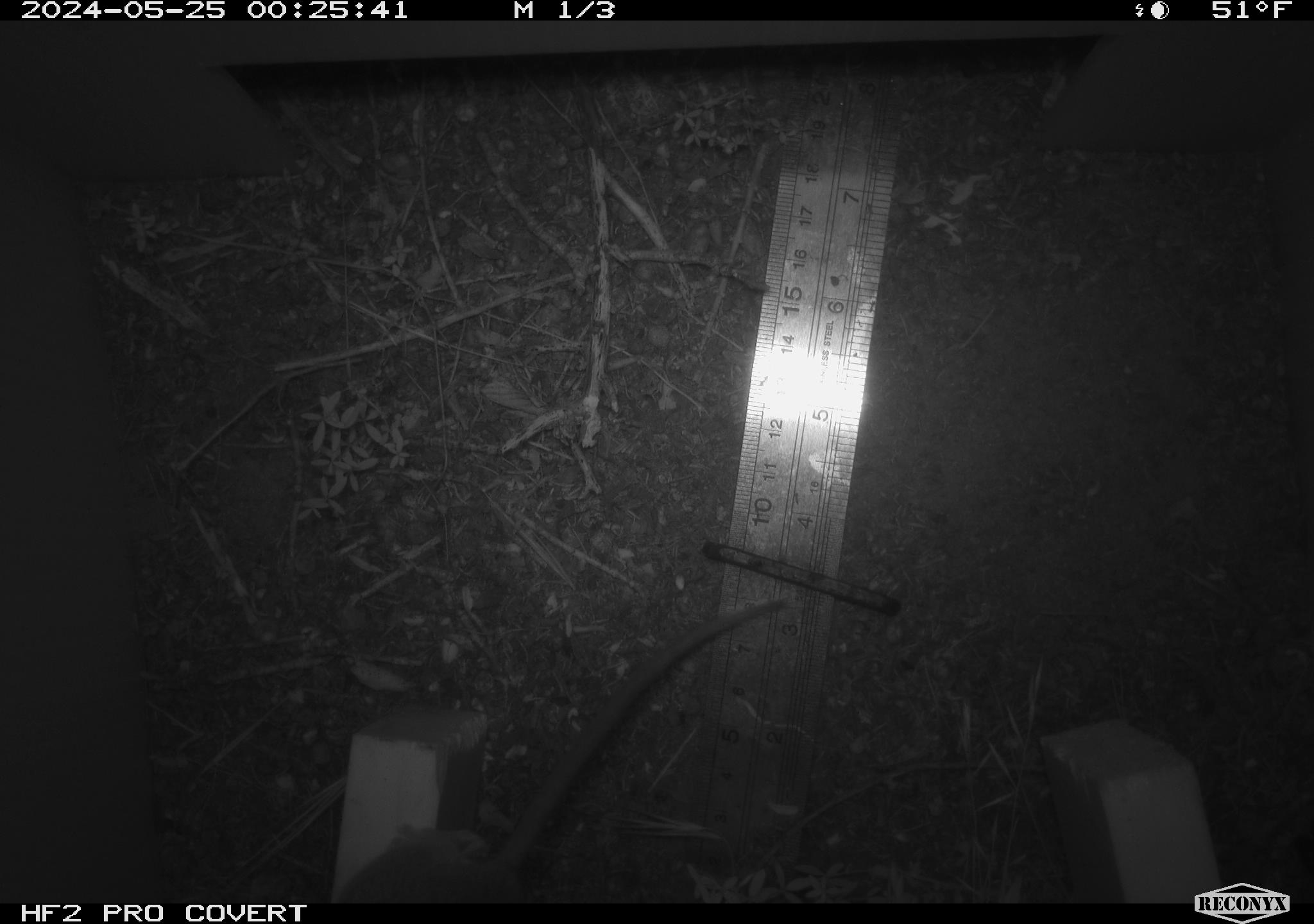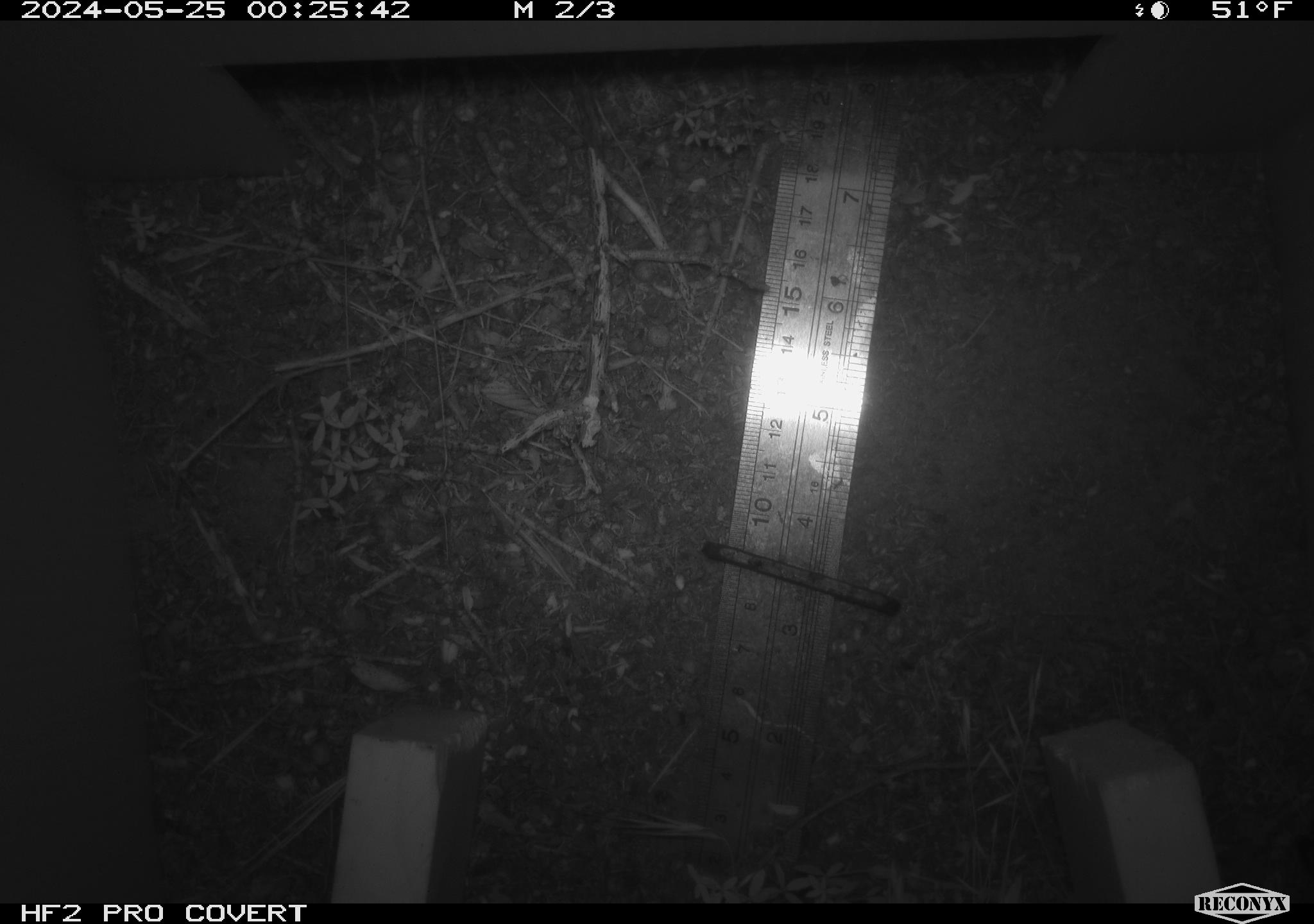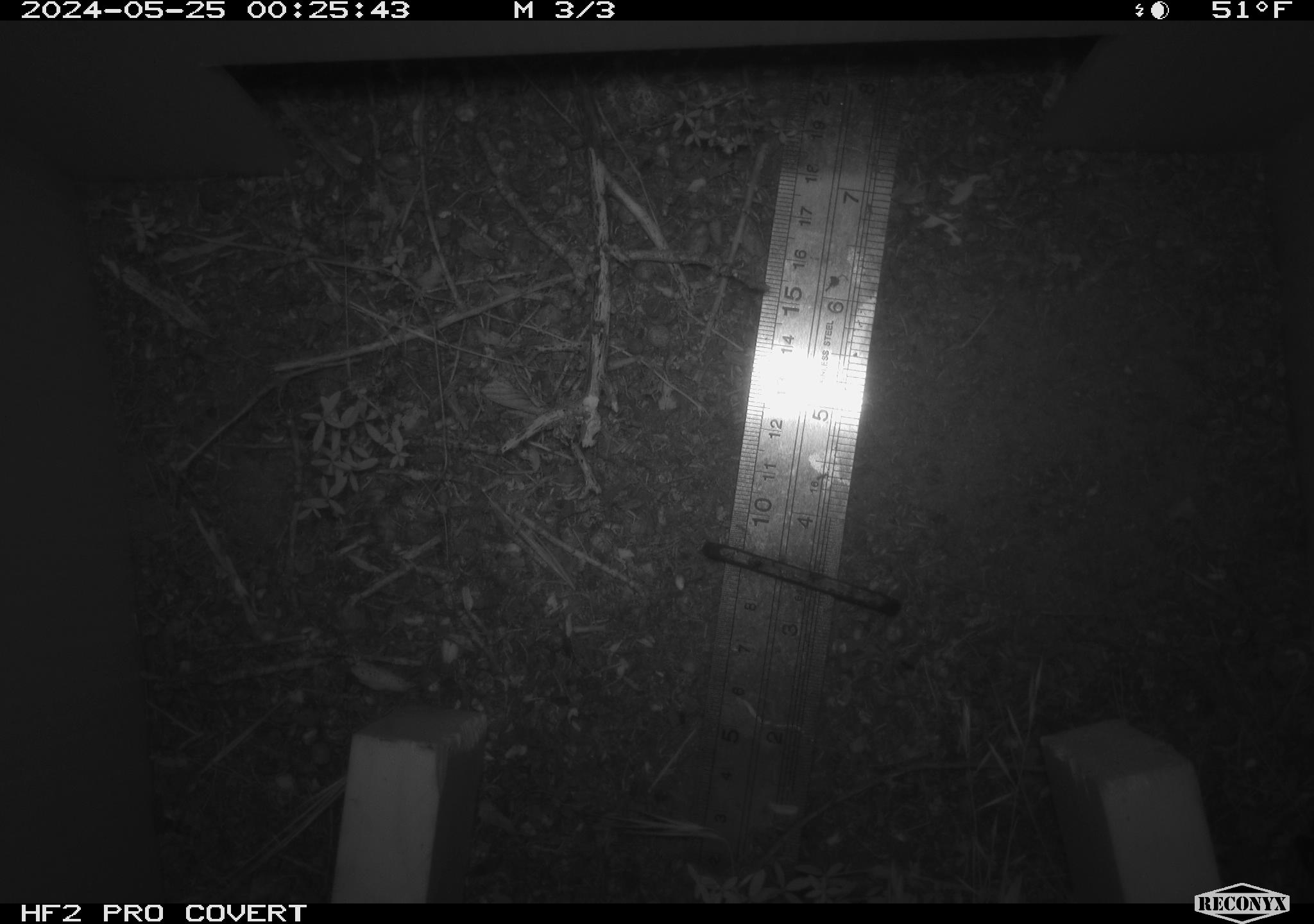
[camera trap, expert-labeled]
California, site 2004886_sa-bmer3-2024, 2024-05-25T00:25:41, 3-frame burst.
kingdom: Animalia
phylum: Chordata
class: Mammalia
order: Rodentia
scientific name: Rodentia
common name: mouse species